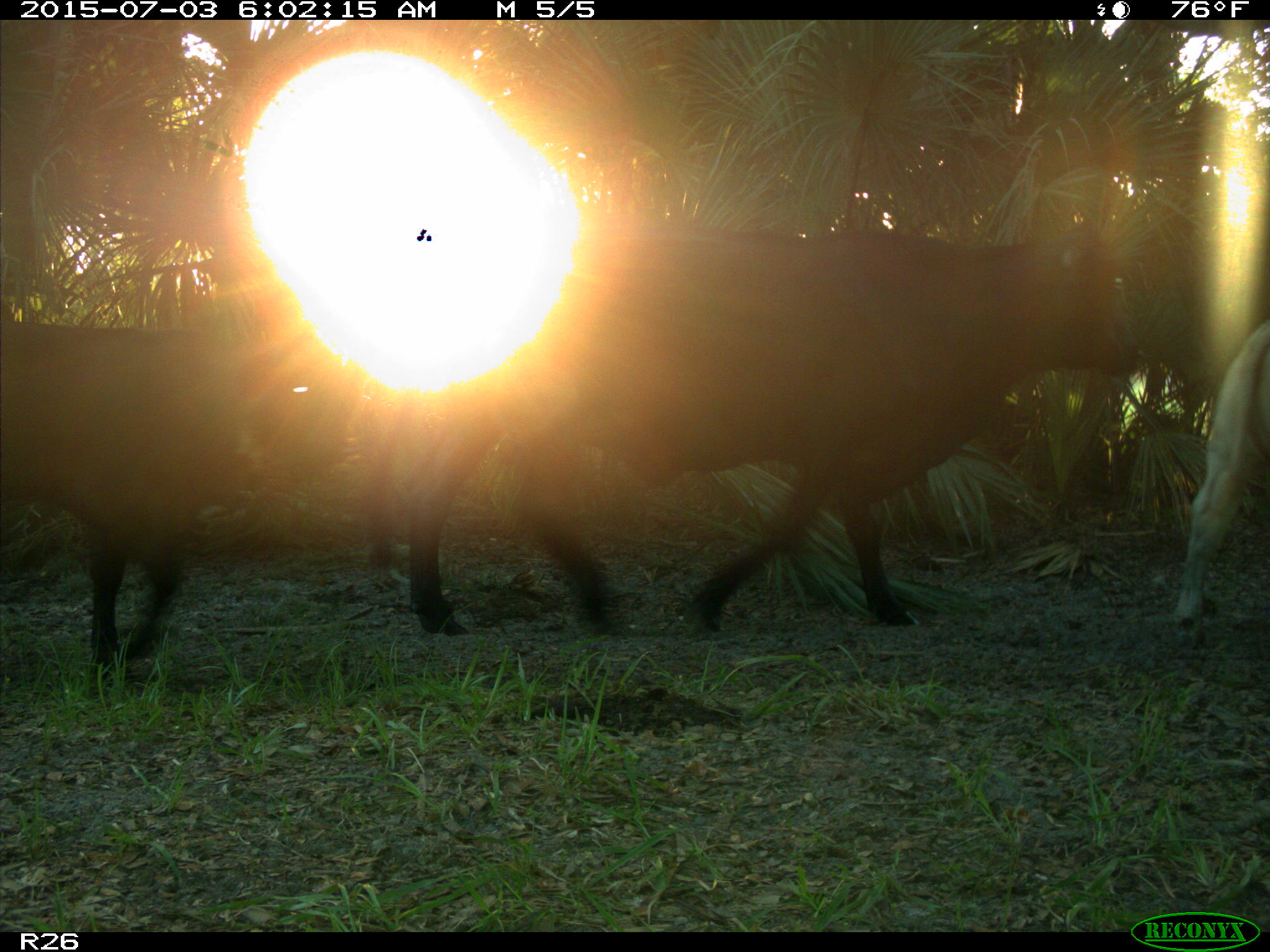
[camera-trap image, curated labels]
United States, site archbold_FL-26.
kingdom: Animalia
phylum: Chordata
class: Mammalia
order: Artiodactyla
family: Bovidae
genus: Bos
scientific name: Bos taurus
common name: domestic cow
Bos taurus (domestic cow).